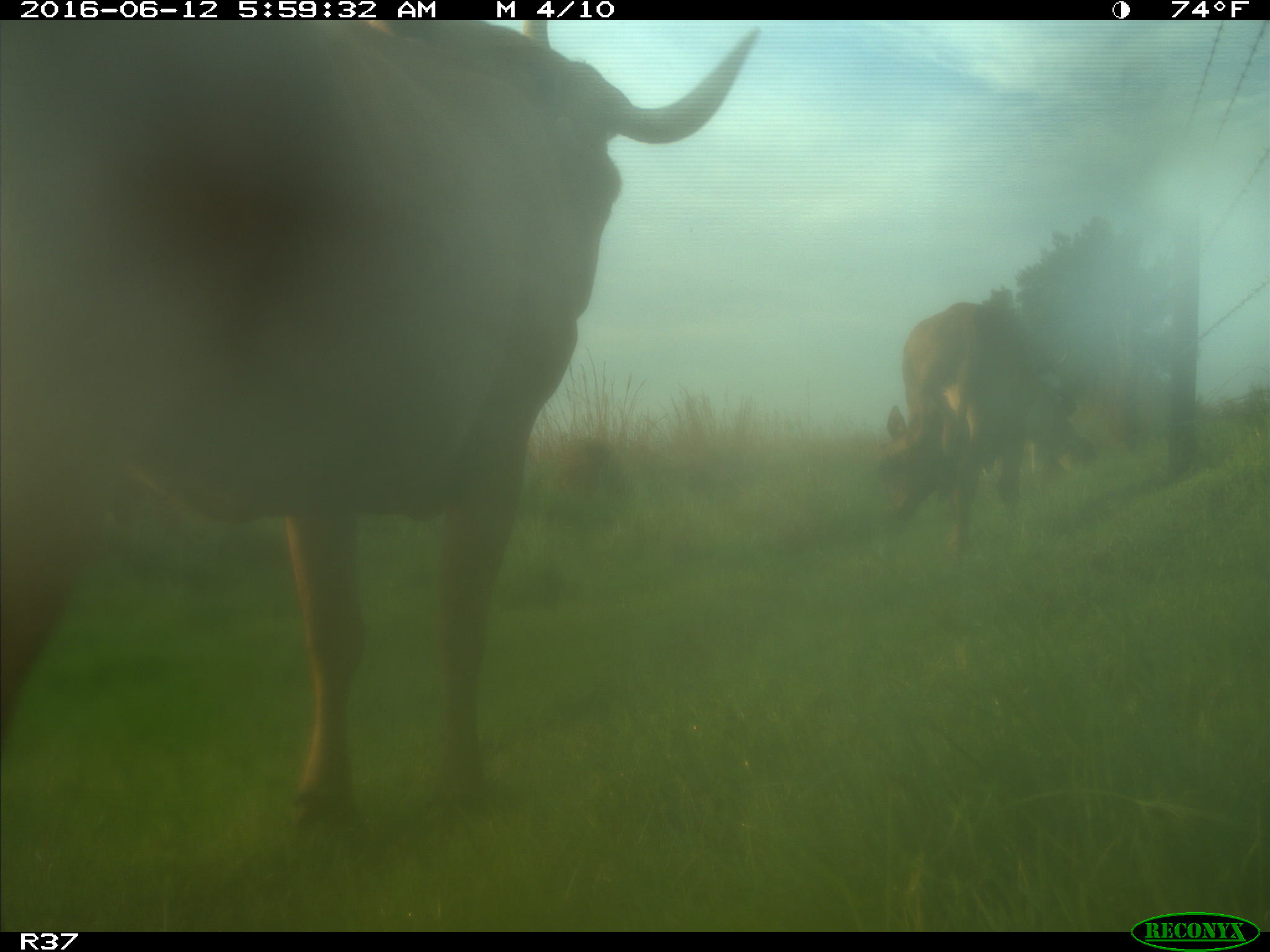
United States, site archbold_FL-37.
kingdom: Animalia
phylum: Chordata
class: Mammalia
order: Artiodactyla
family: Bovidae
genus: Bos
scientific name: Bos taurus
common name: domestic cow